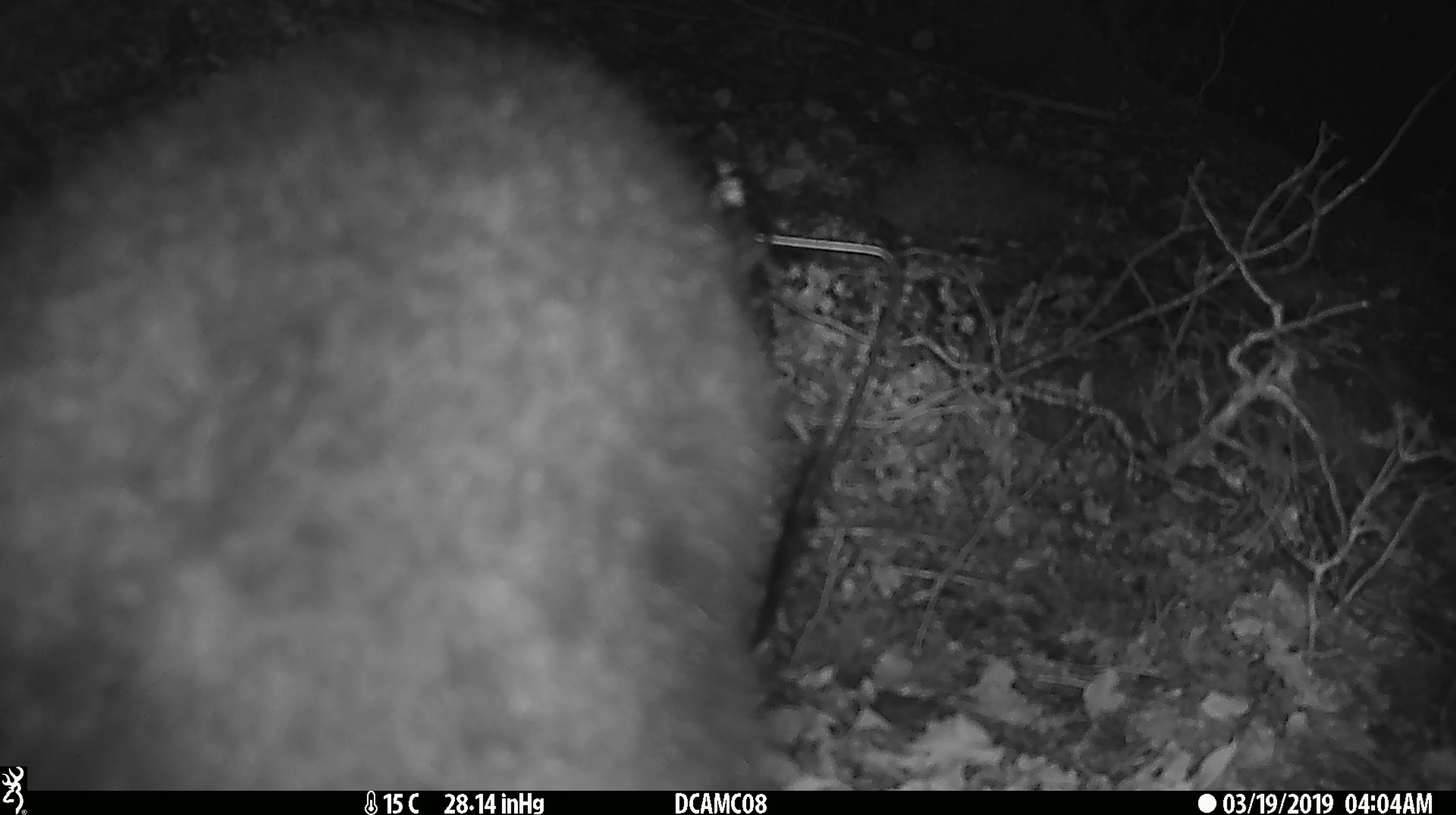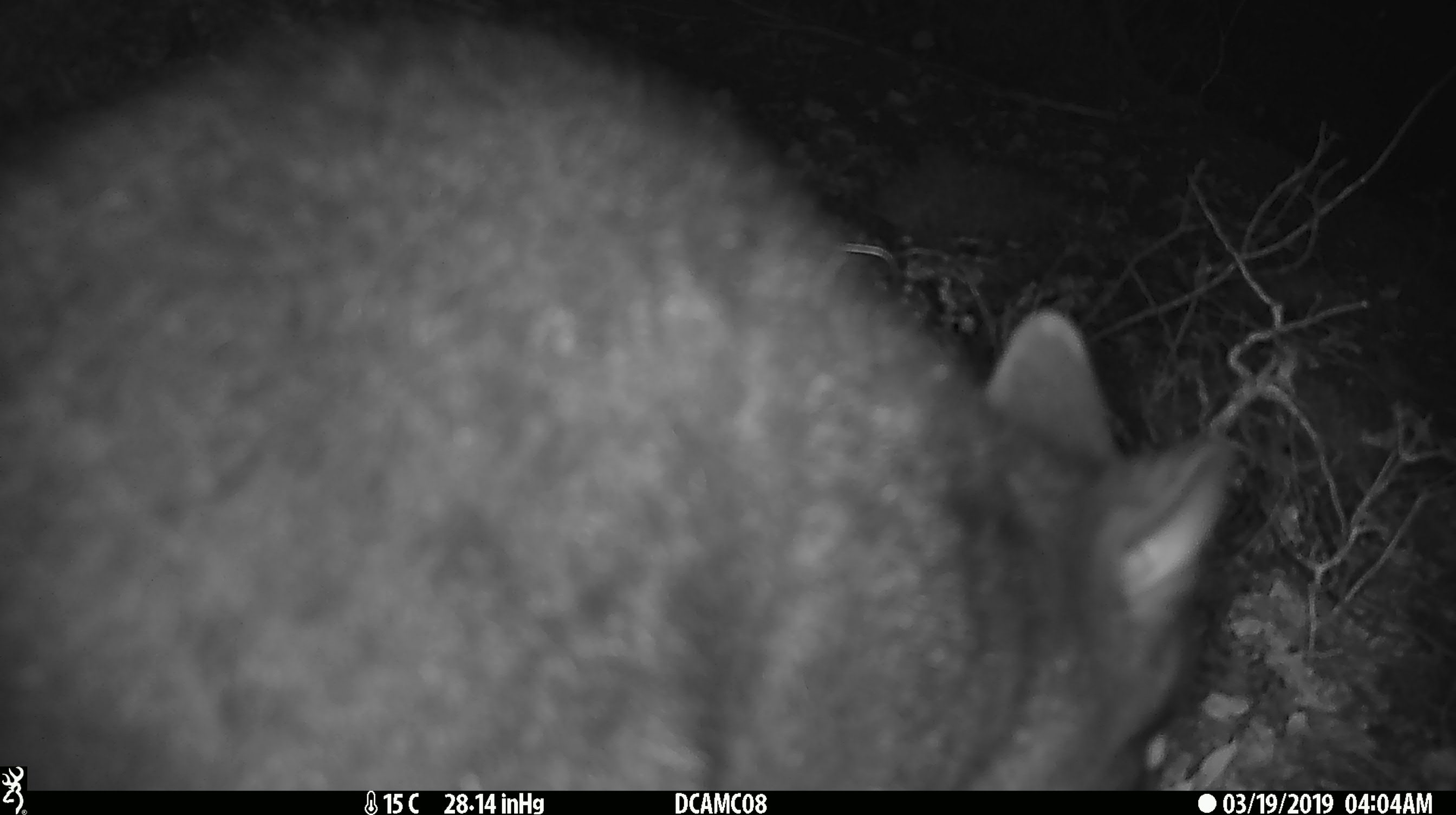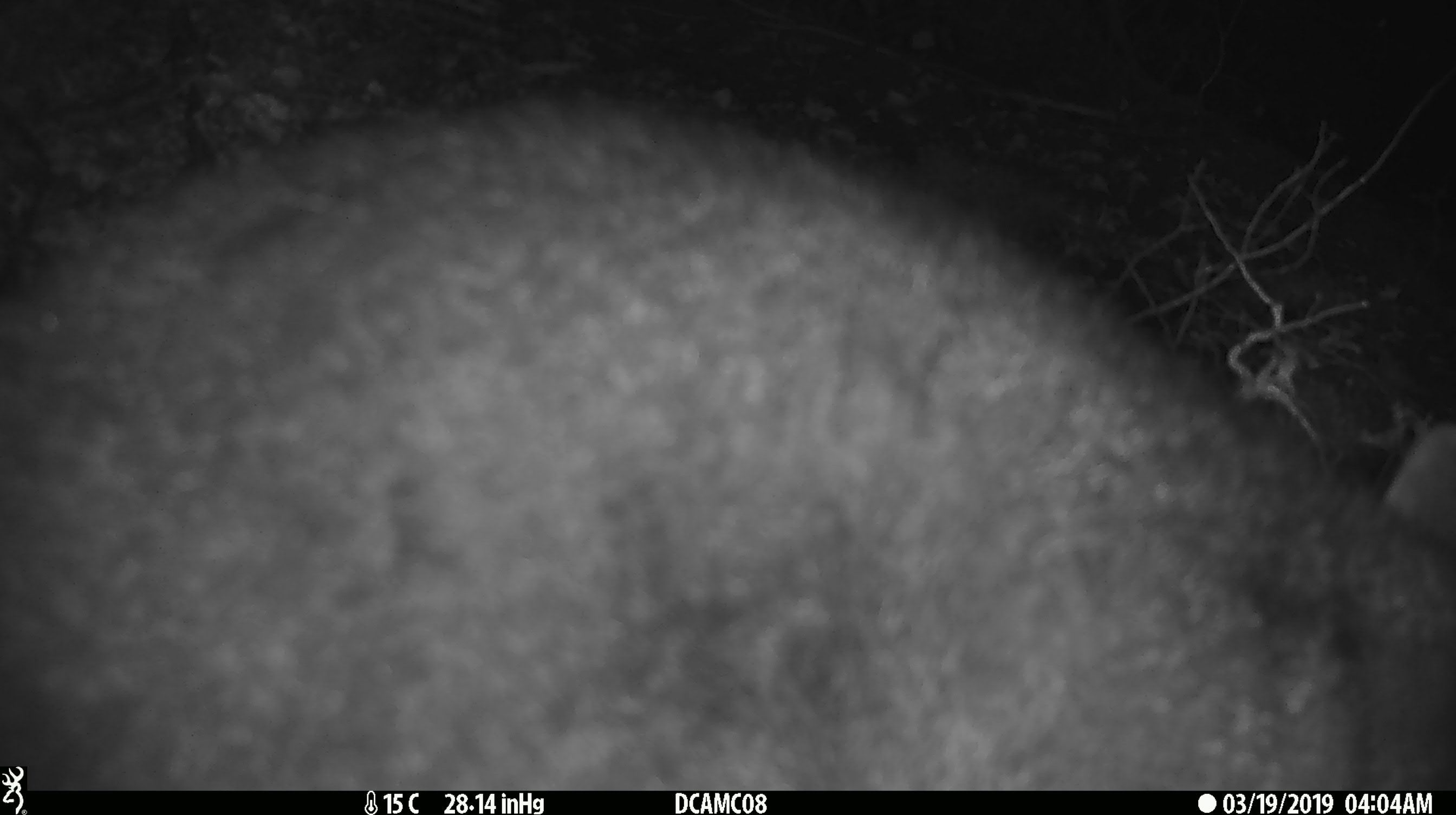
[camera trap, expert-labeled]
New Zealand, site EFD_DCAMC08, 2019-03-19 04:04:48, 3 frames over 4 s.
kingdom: Animalia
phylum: Chordata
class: Mammalia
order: Diprotodontia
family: Phalangeridae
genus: Trichosurus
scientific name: Trichosurus vulpecula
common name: common brushtail possum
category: possum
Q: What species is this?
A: Possum (common brushtail possum) (Trichosurus vulpecula).